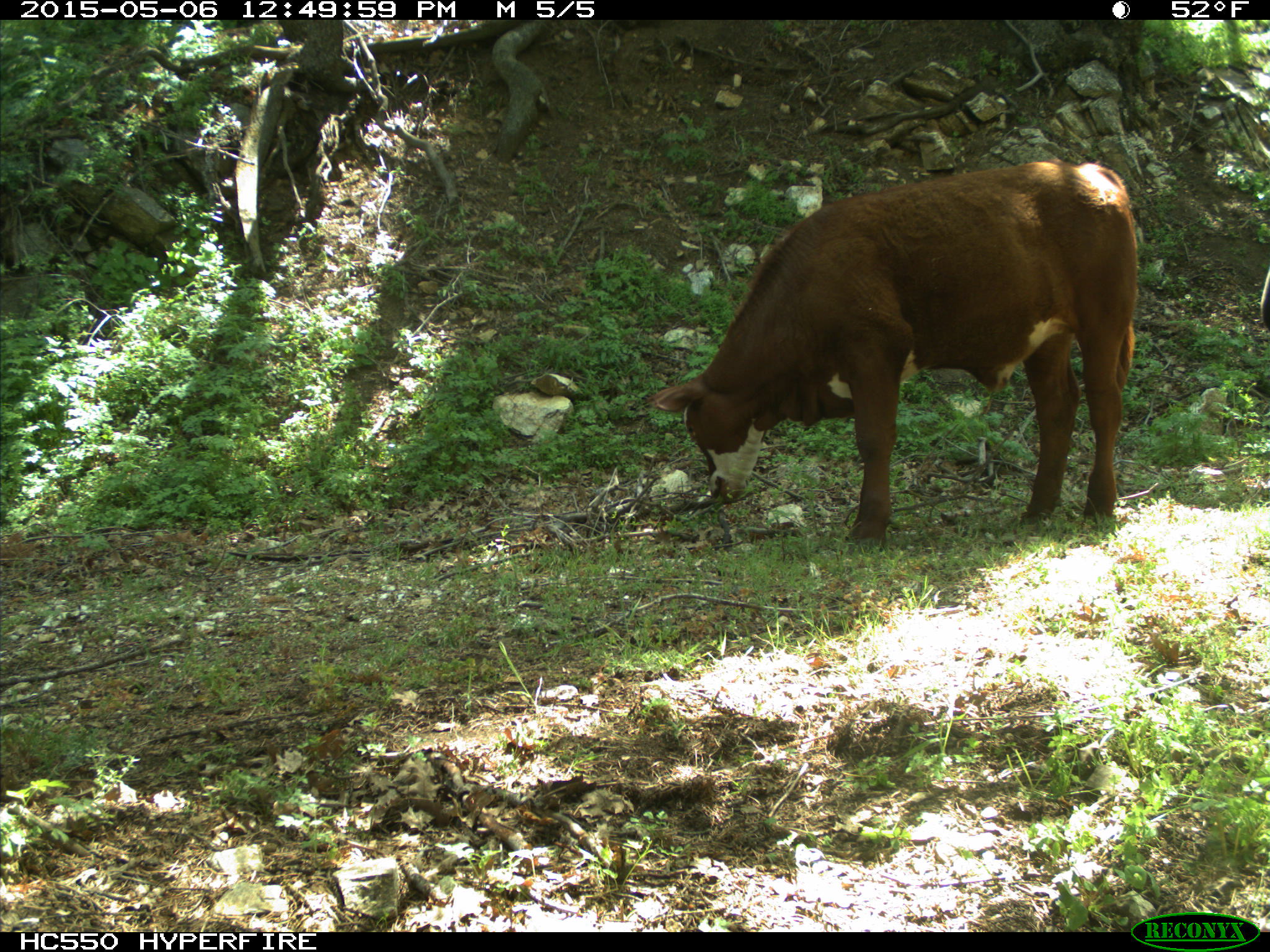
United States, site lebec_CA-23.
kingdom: Animalia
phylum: Chordata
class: Mammalia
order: Artiodactyla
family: Bovidae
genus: Bos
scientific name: Bos taurus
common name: domestic cow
Bos taurus (domestic cow).